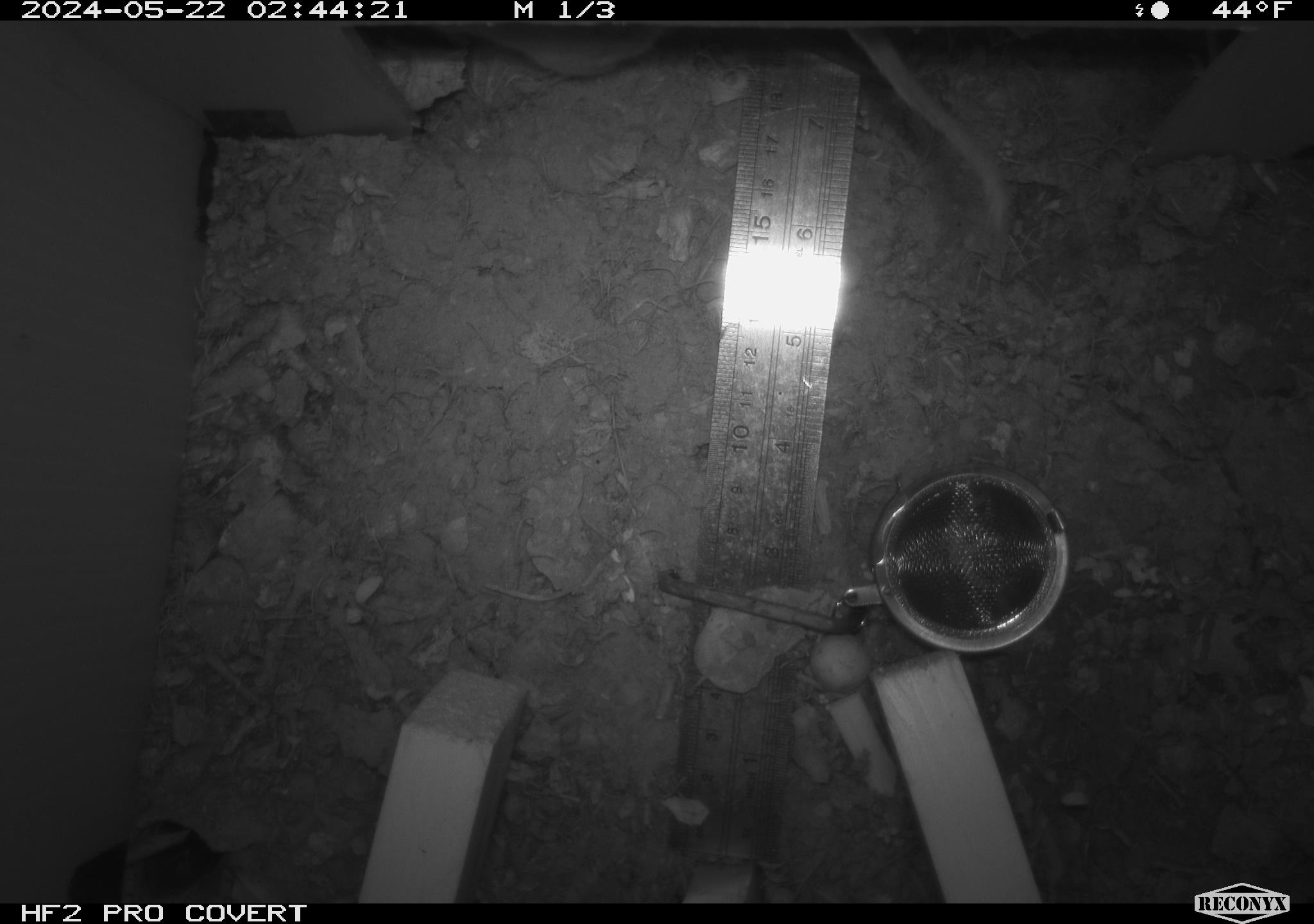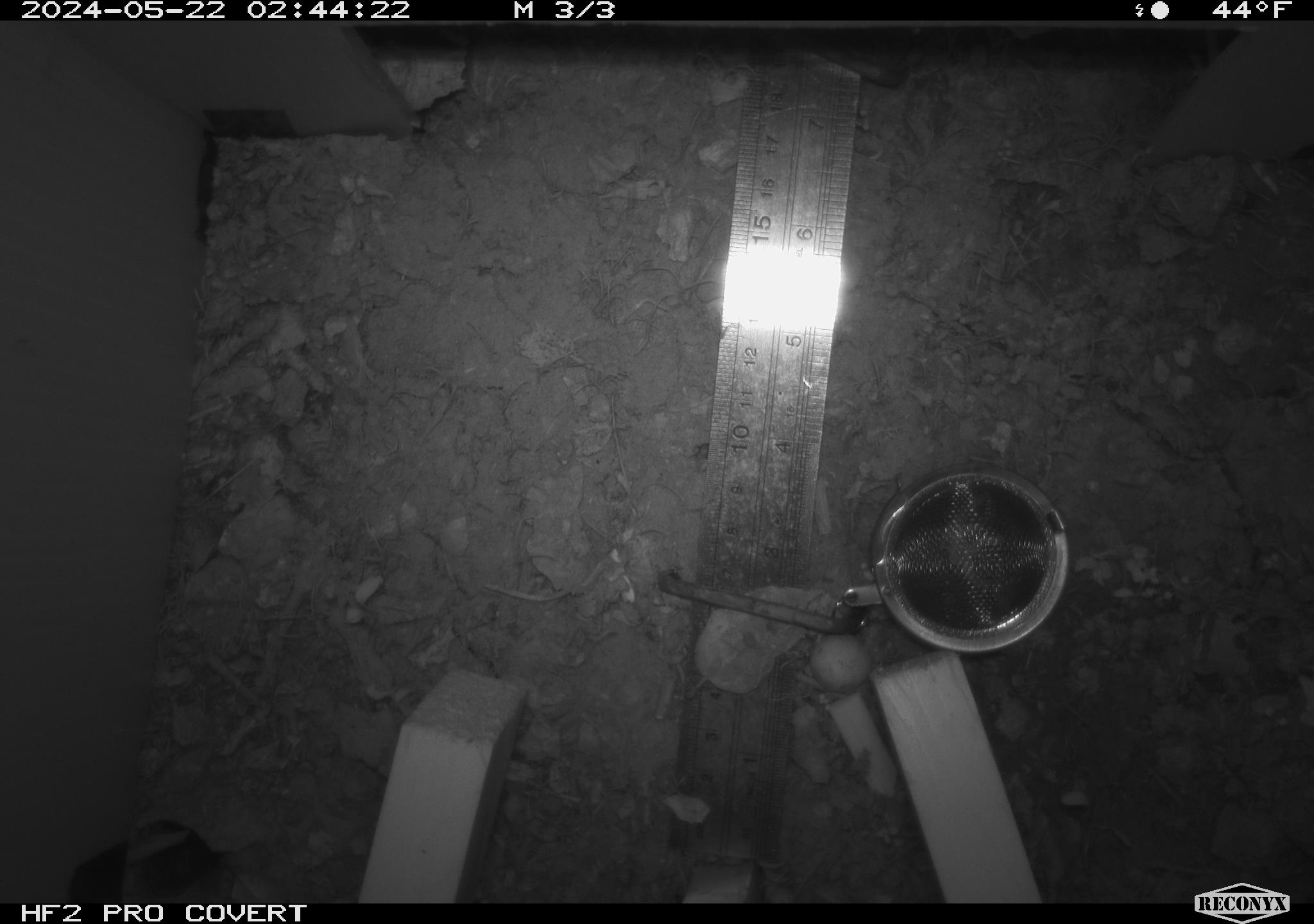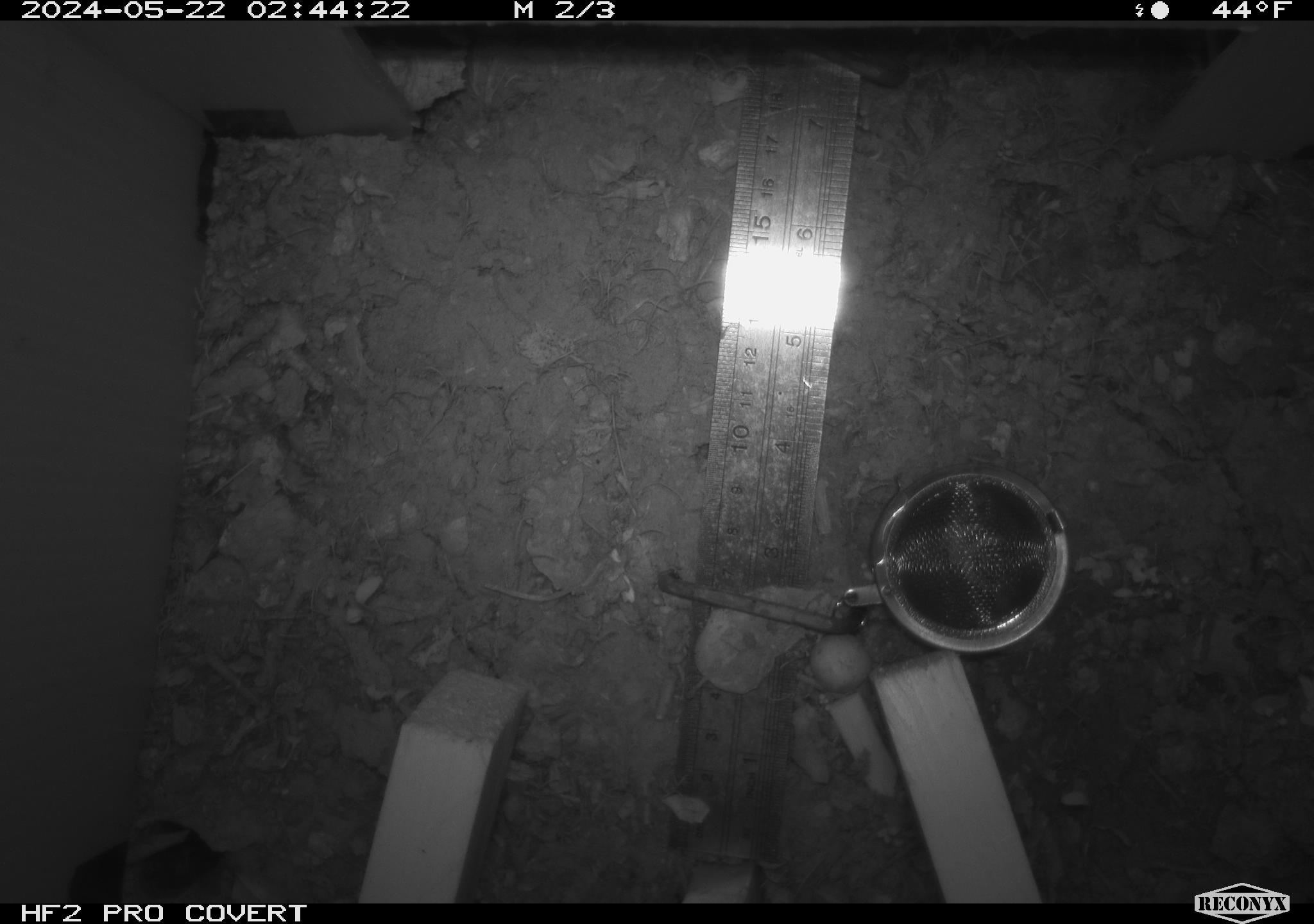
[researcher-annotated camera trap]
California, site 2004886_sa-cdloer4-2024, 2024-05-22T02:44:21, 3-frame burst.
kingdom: Animalia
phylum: Chordata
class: Mammalia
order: Rodentia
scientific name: Rodentia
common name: mouse species